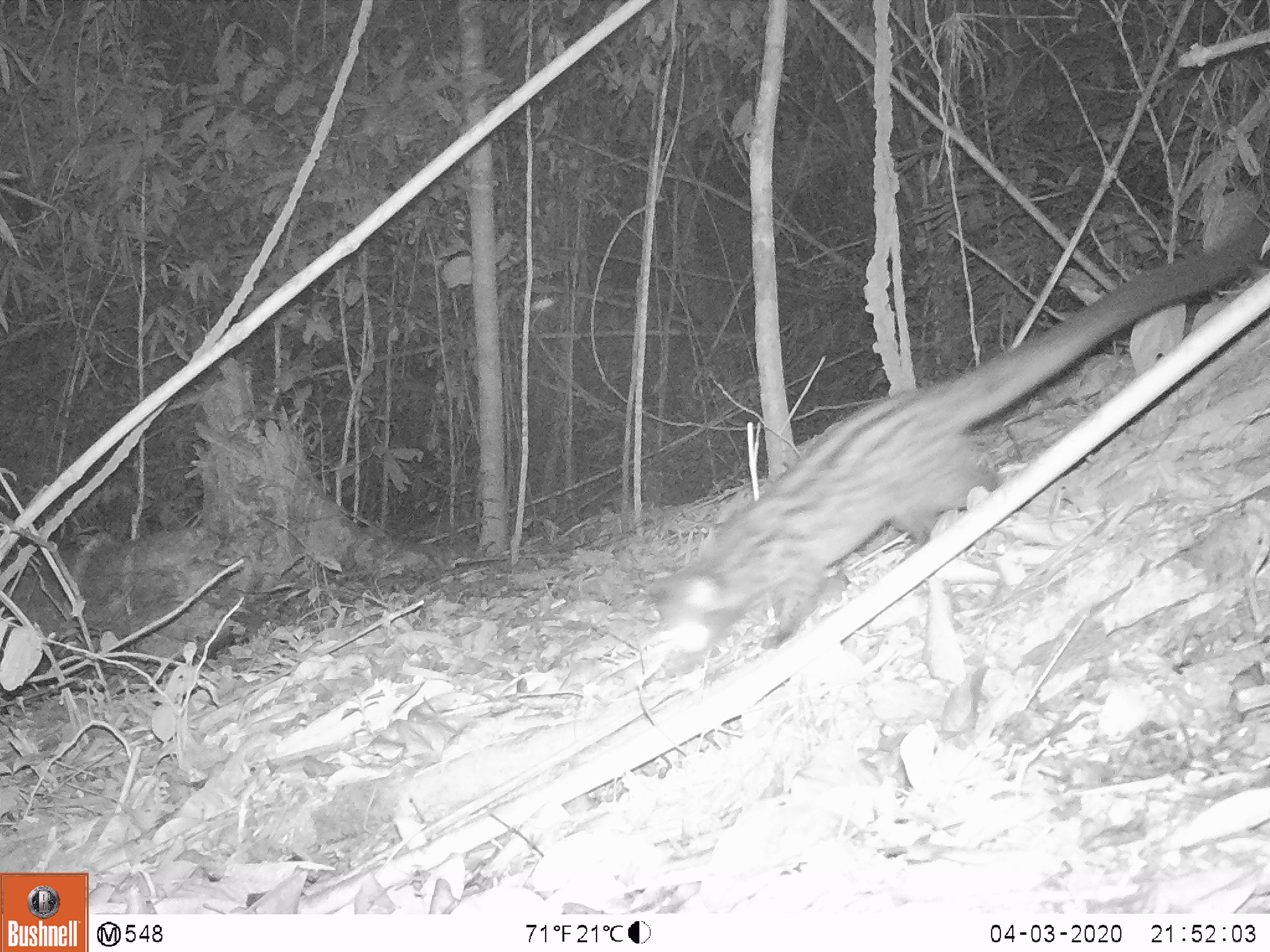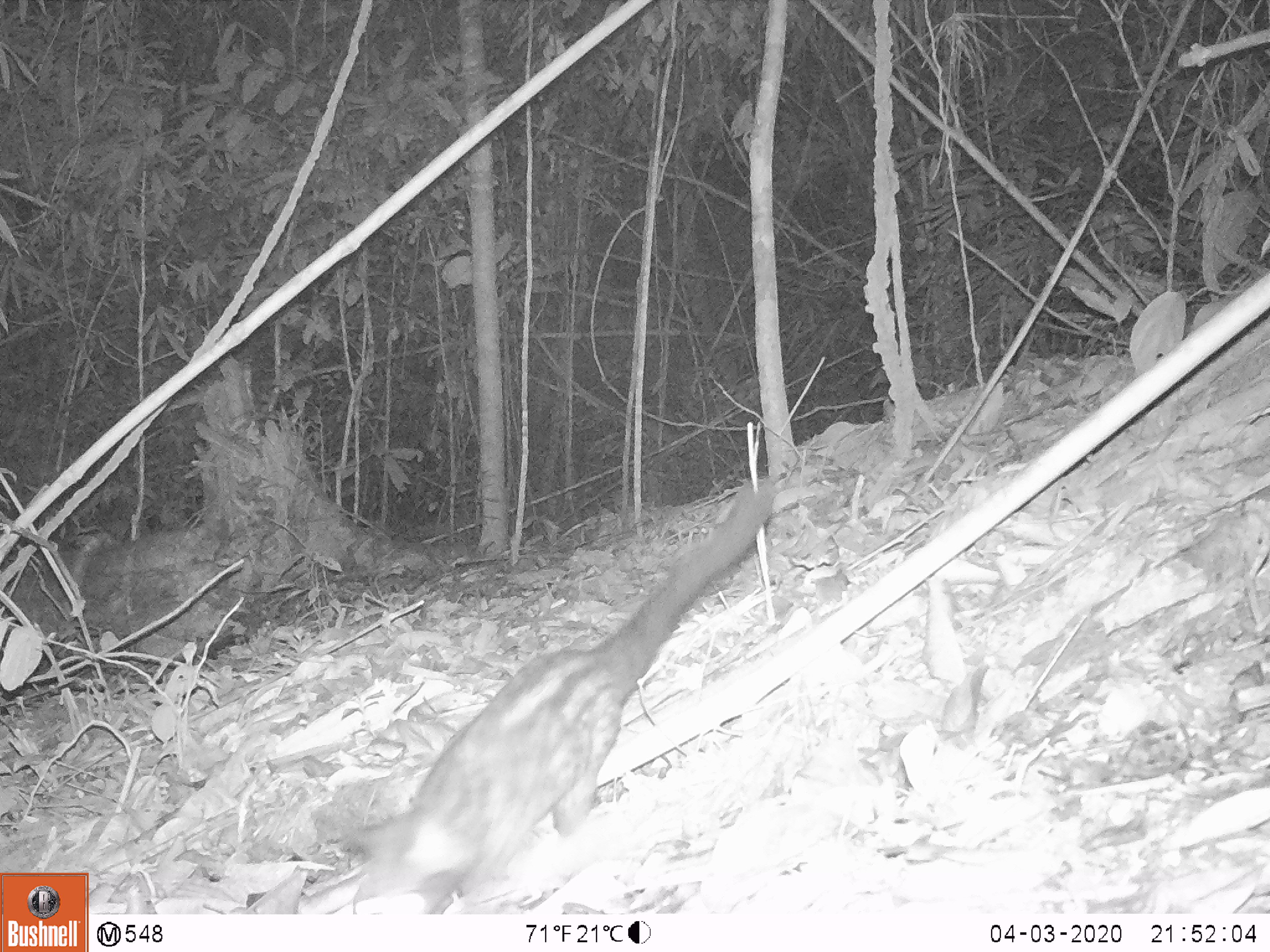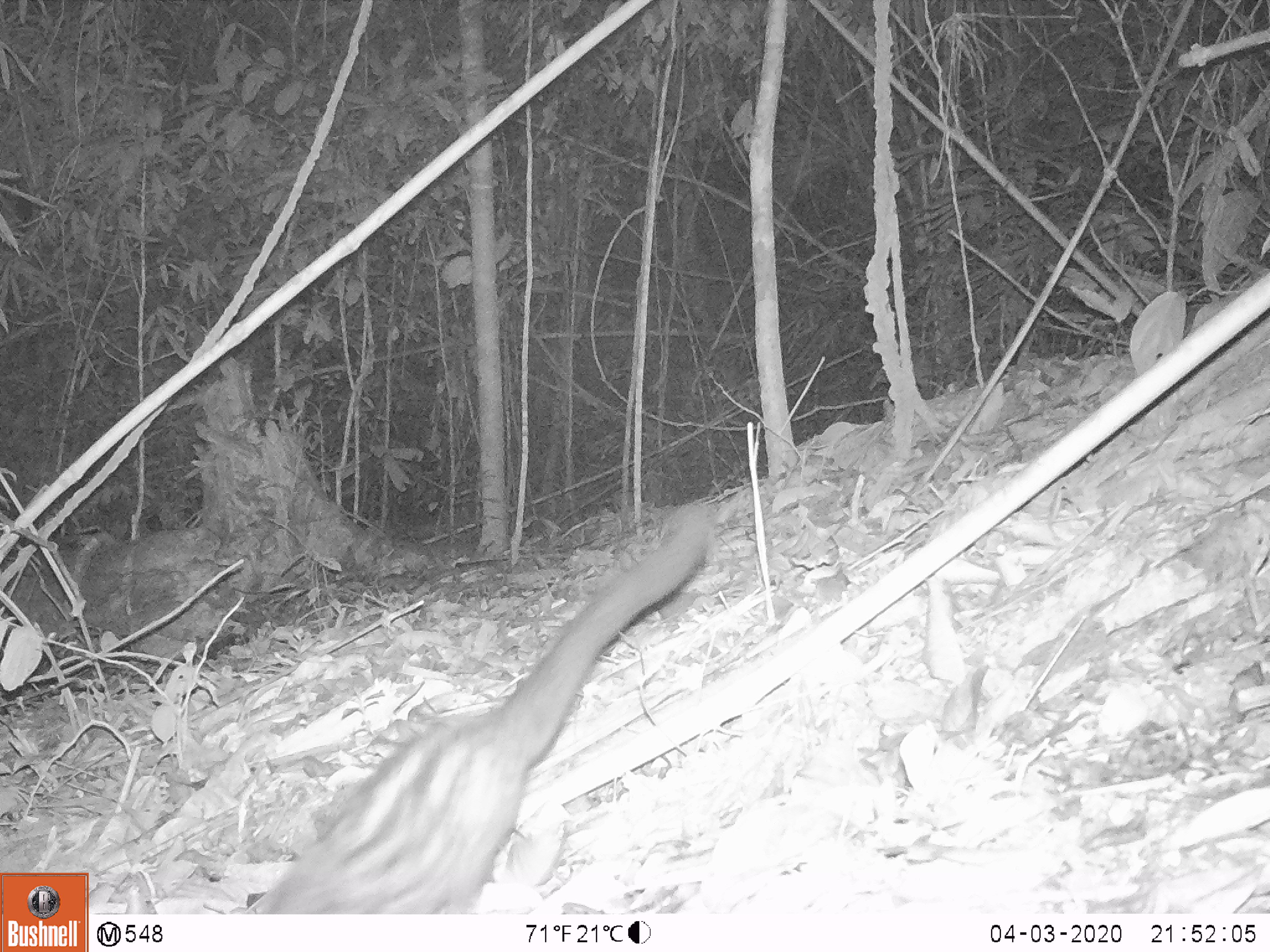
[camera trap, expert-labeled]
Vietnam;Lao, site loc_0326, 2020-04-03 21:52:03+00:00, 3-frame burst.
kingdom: Animalia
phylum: Chordata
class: Mammalia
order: Carnivora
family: Viverridae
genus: Paradoxurus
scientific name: Paradoxurus hermaphroditus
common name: common palm civet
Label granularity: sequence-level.